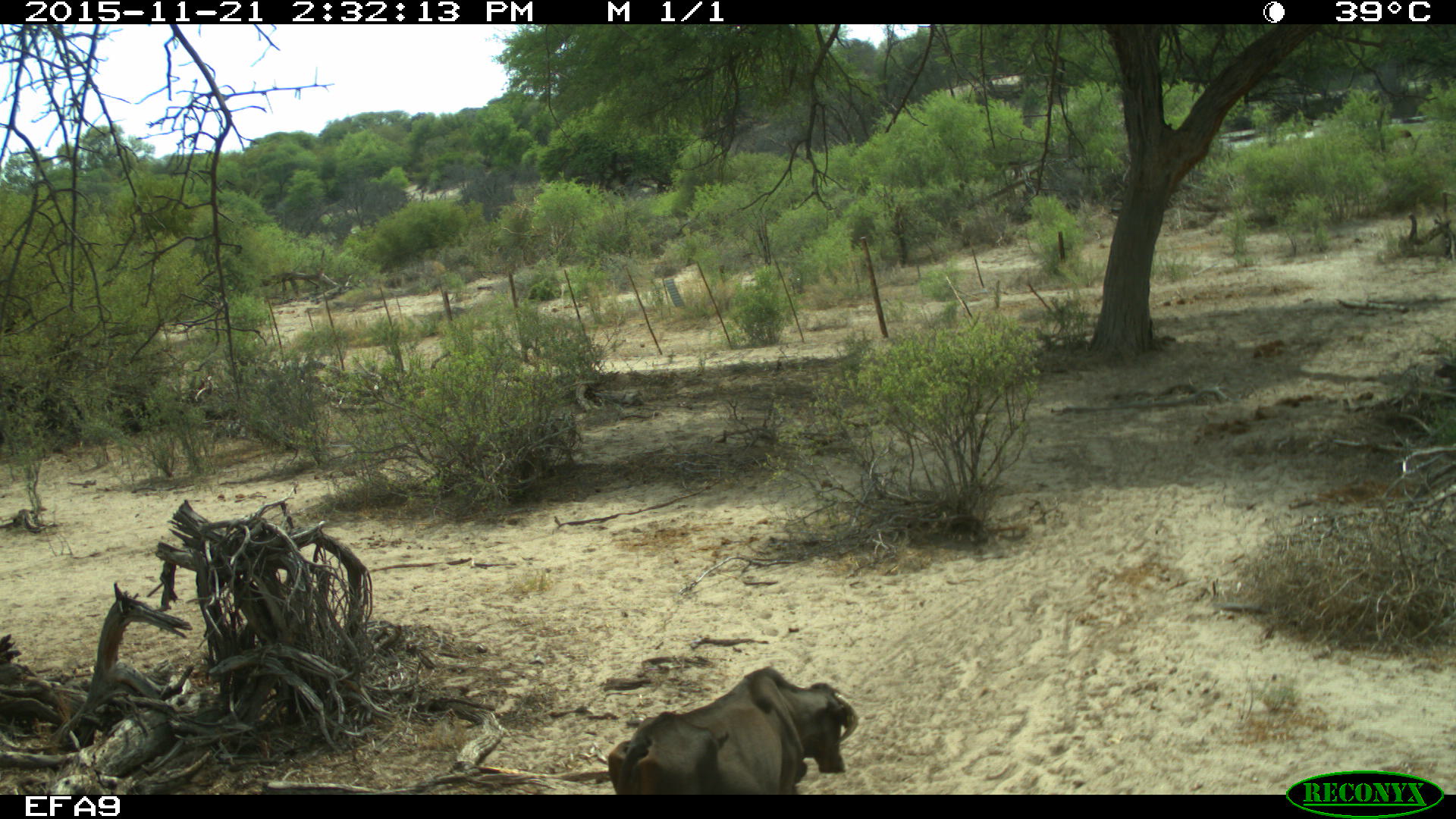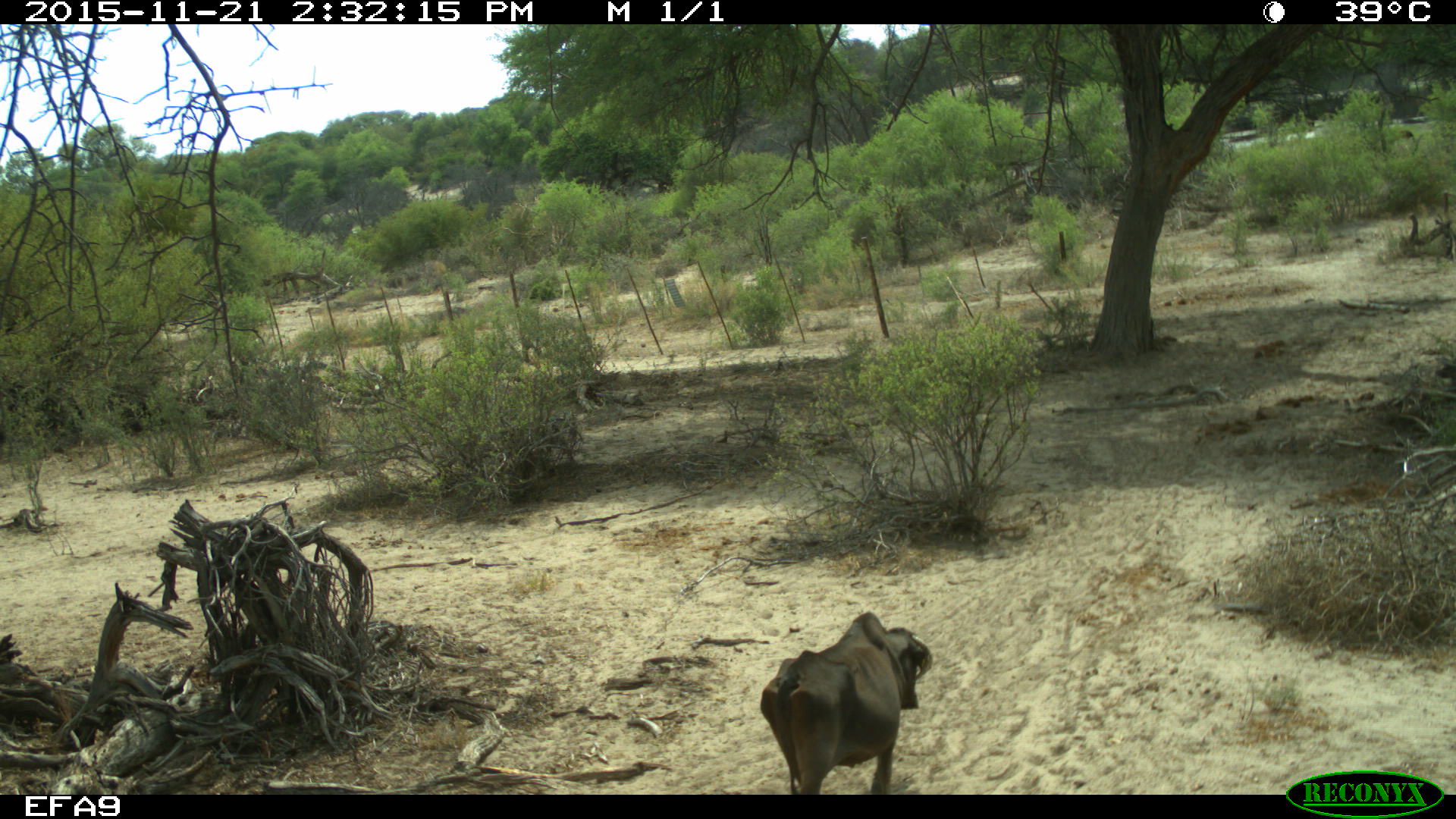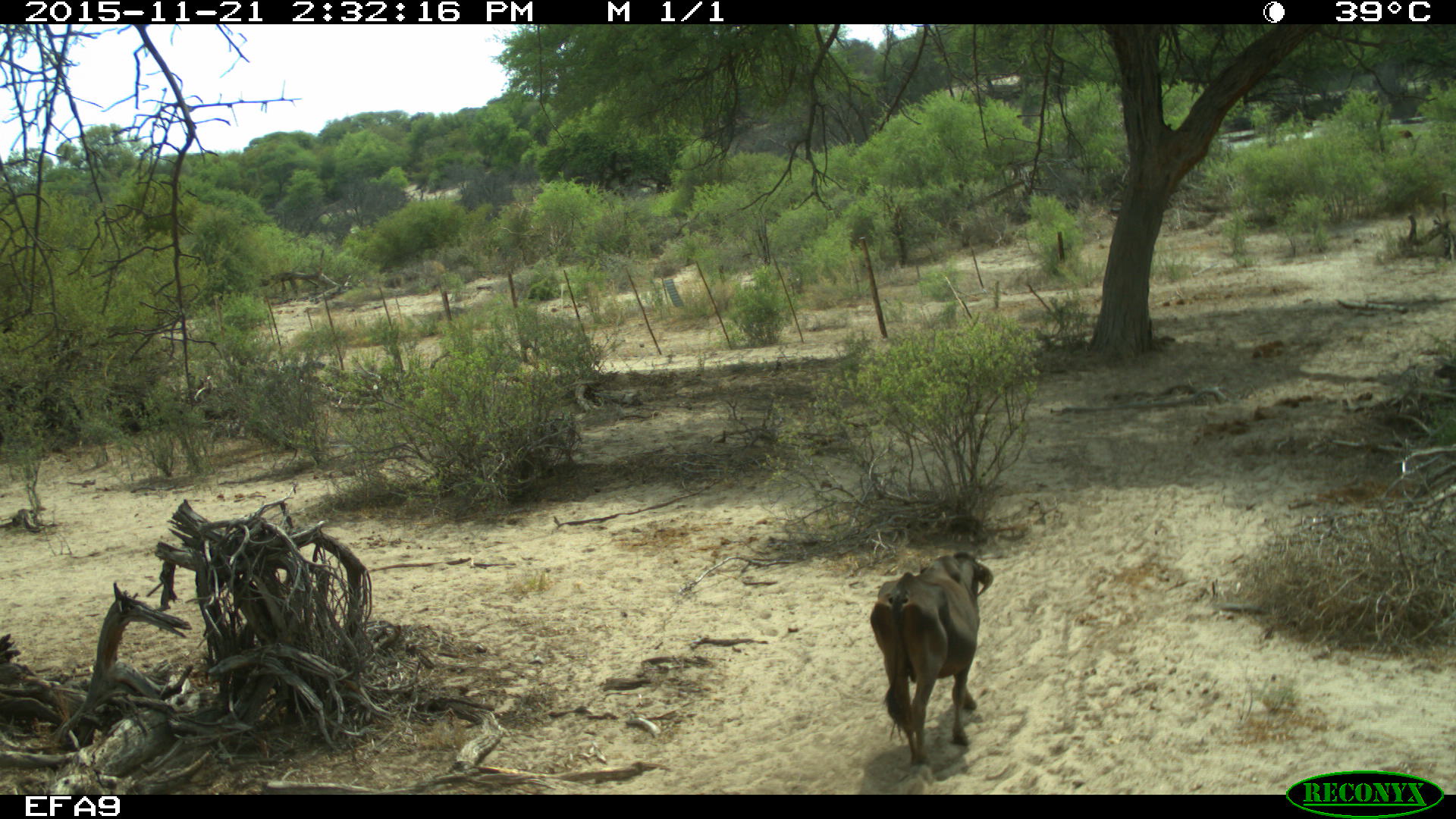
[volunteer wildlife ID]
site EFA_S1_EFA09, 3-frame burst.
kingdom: Animalia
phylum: Chordata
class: Mammalia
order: Artiodactyla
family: Bovidae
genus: Bos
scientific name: Bos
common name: cattle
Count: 1.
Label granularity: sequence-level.